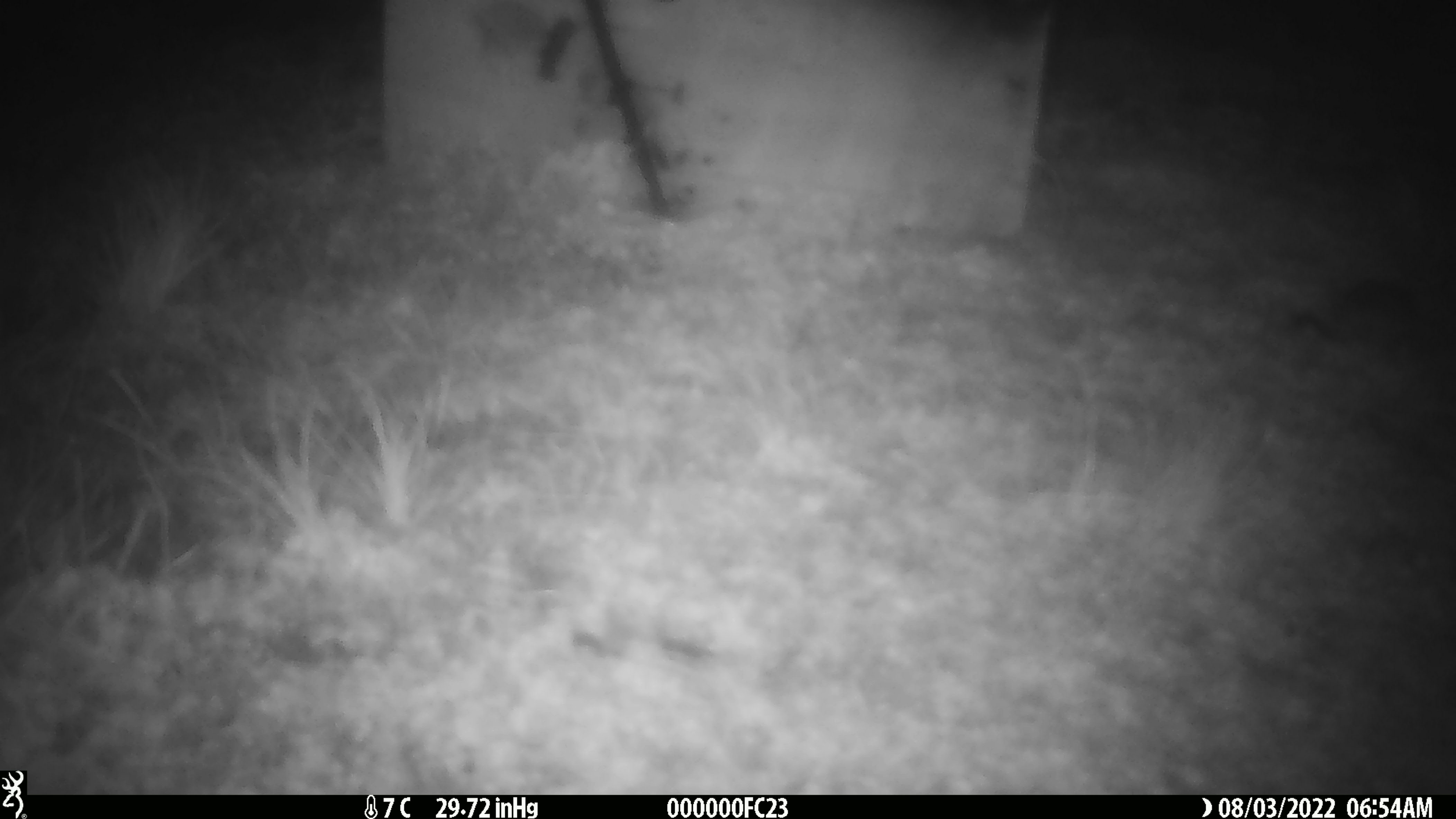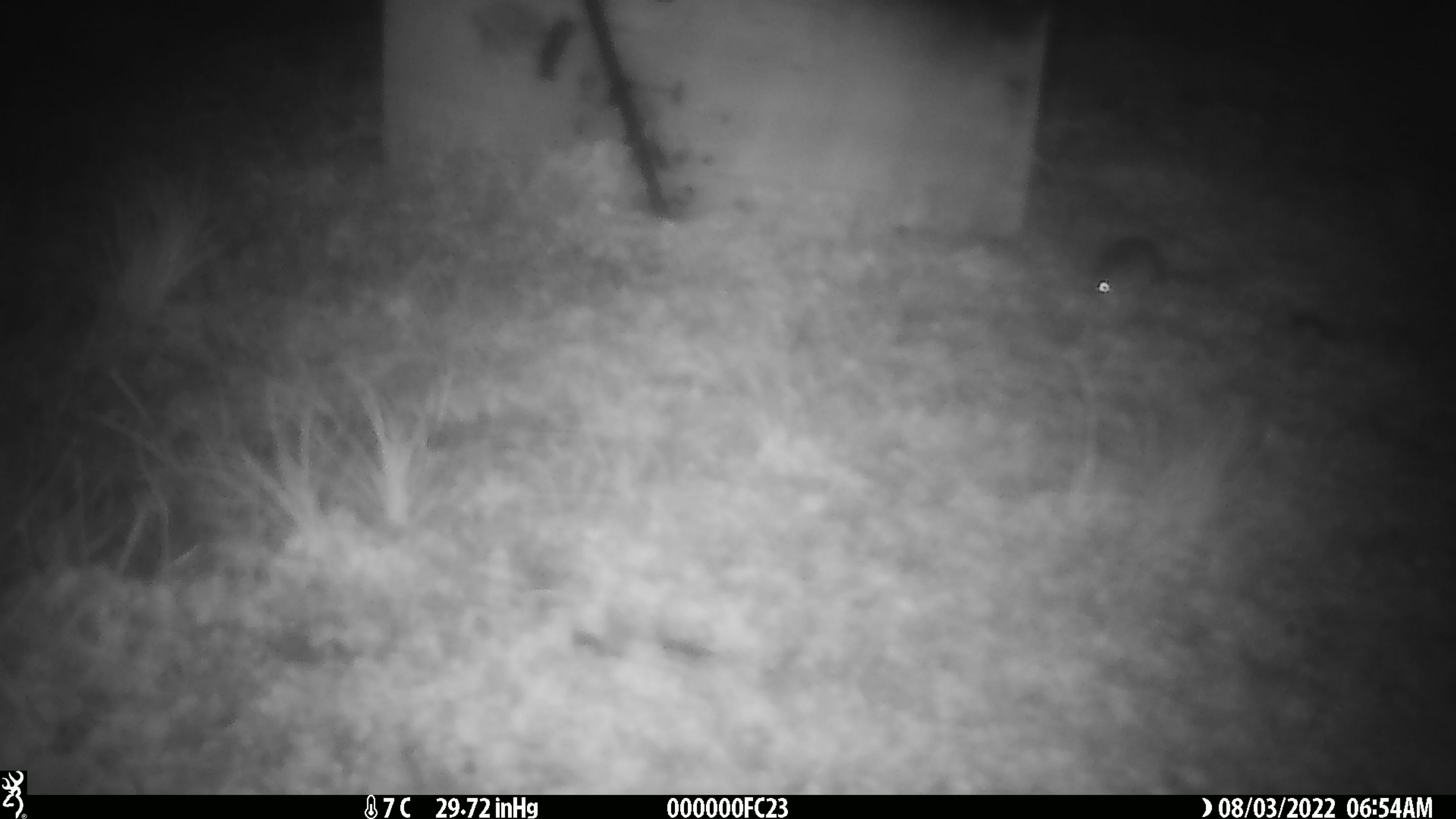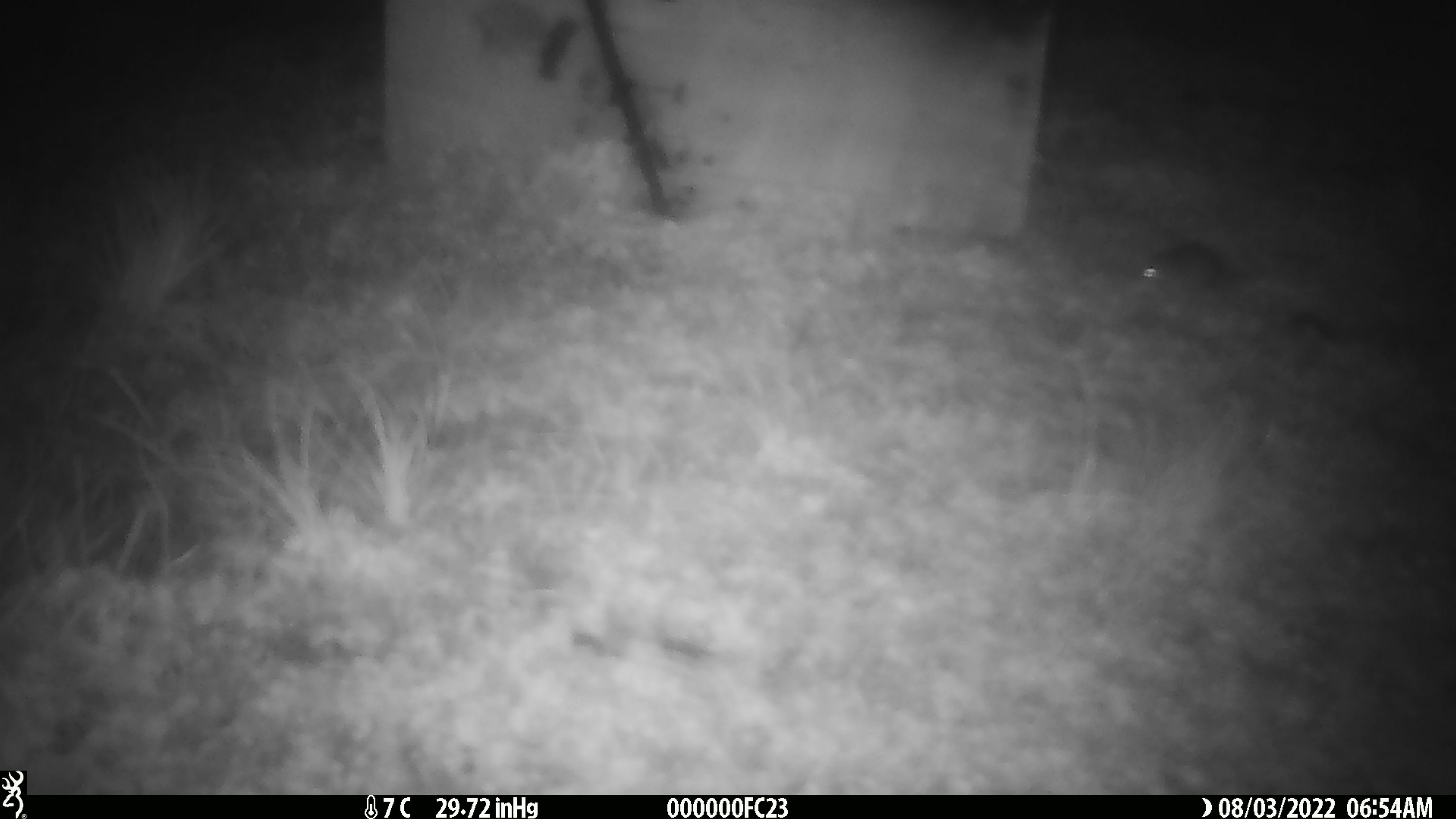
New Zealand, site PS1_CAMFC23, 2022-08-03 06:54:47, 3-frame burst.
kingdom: Animalia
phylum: Chordata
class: Mammalia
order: Rodentia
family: Muridae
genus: Mus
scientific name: Mus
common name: mouse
Mouse (Mus).